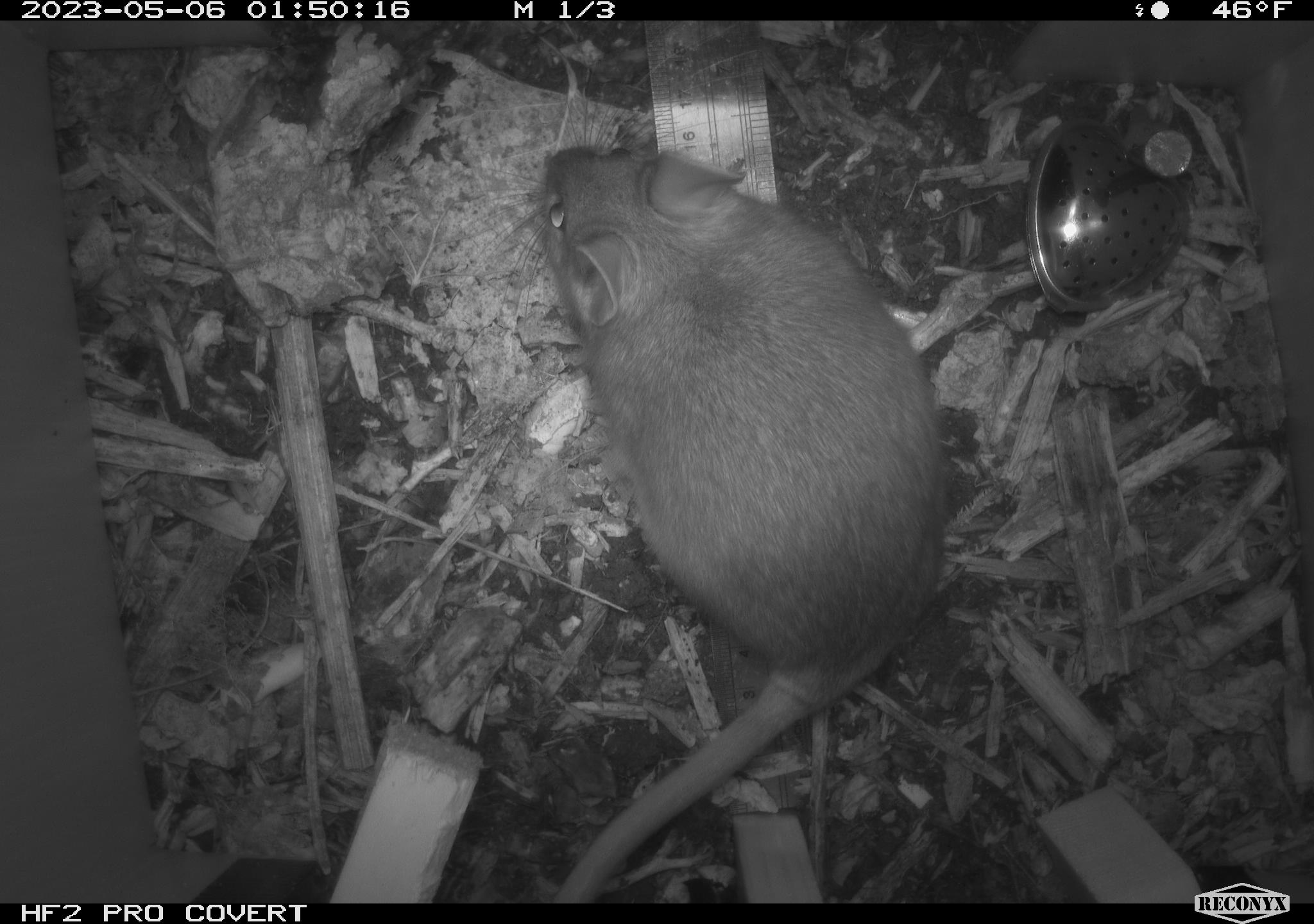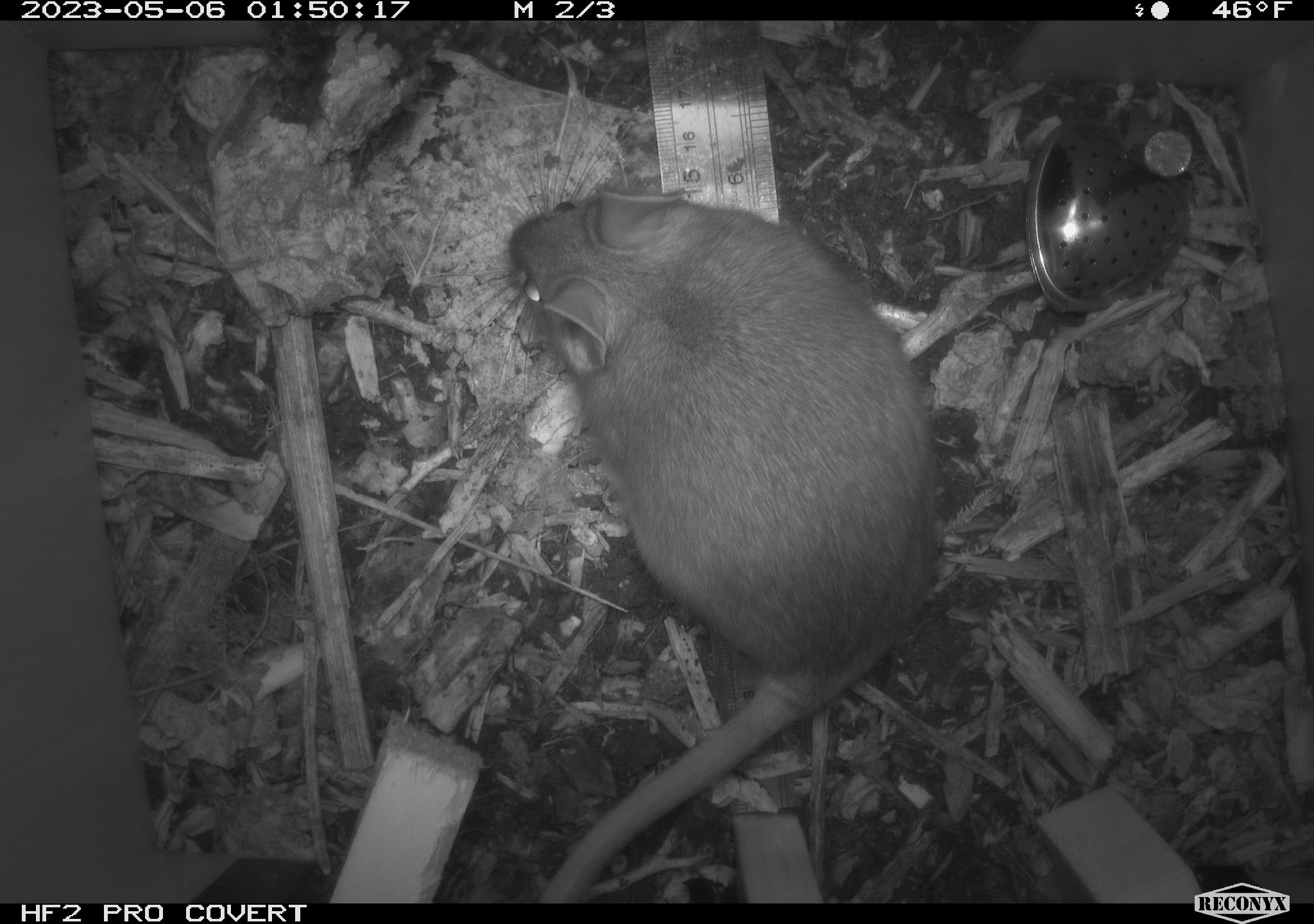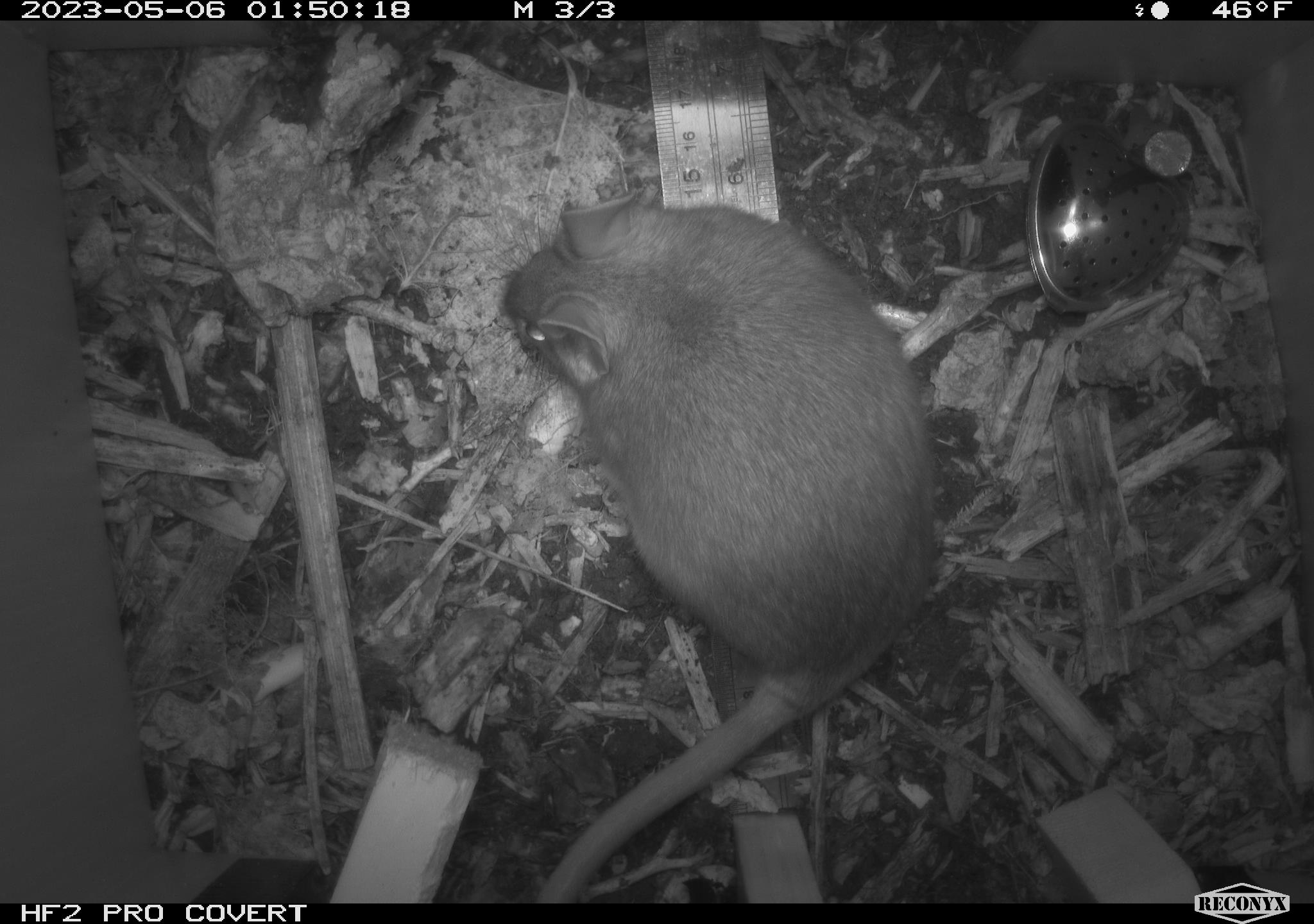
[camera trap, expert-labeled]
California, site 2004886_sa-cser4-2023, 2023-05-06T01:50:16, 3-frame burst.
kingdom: Animalia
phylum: Chordata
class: Mammalia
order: Rodentia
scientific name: Rodentia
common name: mouse species